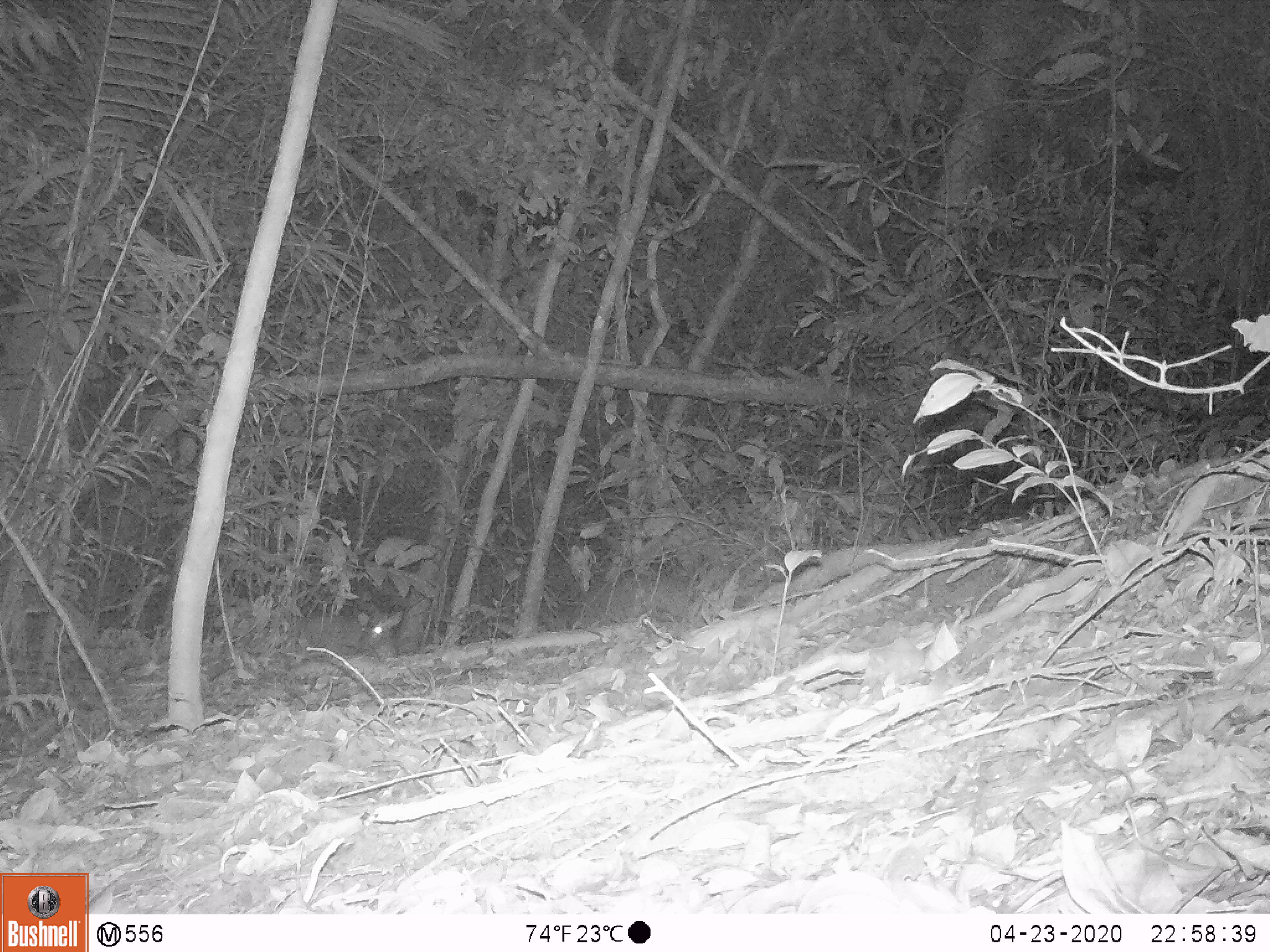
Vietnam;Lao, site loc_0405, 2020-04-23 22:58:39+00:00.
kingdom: Animalia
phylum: Chordata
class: Mammalia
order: Artiodactyla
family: Cervidae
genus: Muntiacus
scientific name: Muntiacus rooseveltorum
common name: roosevelt's muntjac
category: roosevelts muntjac group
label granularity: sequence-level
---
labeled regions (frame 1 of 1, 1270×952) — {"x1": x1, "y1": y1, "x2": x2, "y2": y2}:
roosevelts muntjac group: {"x1": 302, "y1": 600, "x2": 402, "y2": 660}